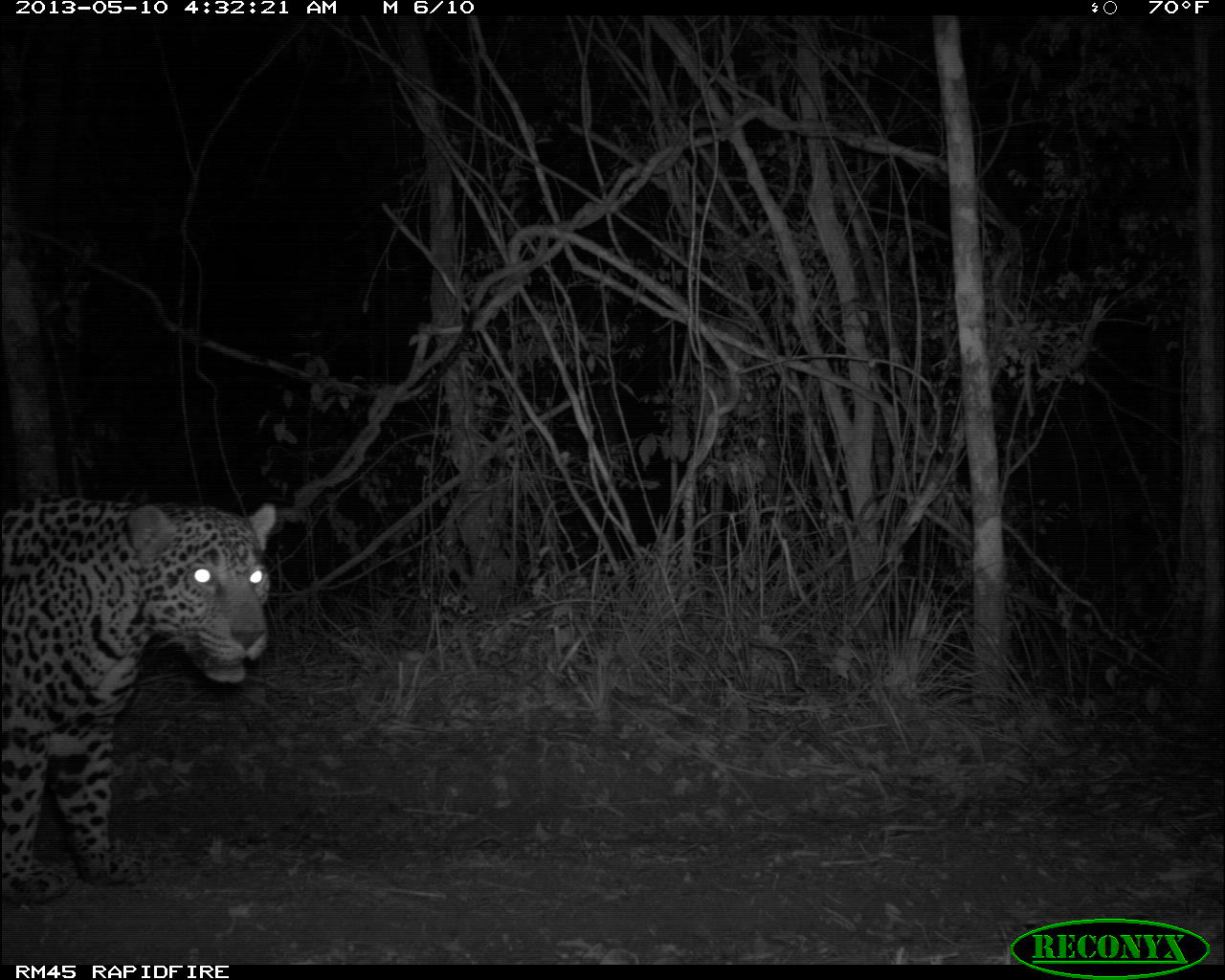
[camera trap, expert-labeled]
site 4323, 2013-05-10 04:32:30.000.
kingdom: Animalia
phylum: Chordata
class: Mammalia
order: Carnivora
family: Felidae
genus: Panthera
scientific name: Panthera onca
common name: jaguar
Panthera onca (jaguar), count 1, sex male.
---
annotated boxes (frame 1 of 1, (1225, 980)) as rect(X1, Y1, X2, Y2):
panthera onca: rect(2, 493, 274, 899)